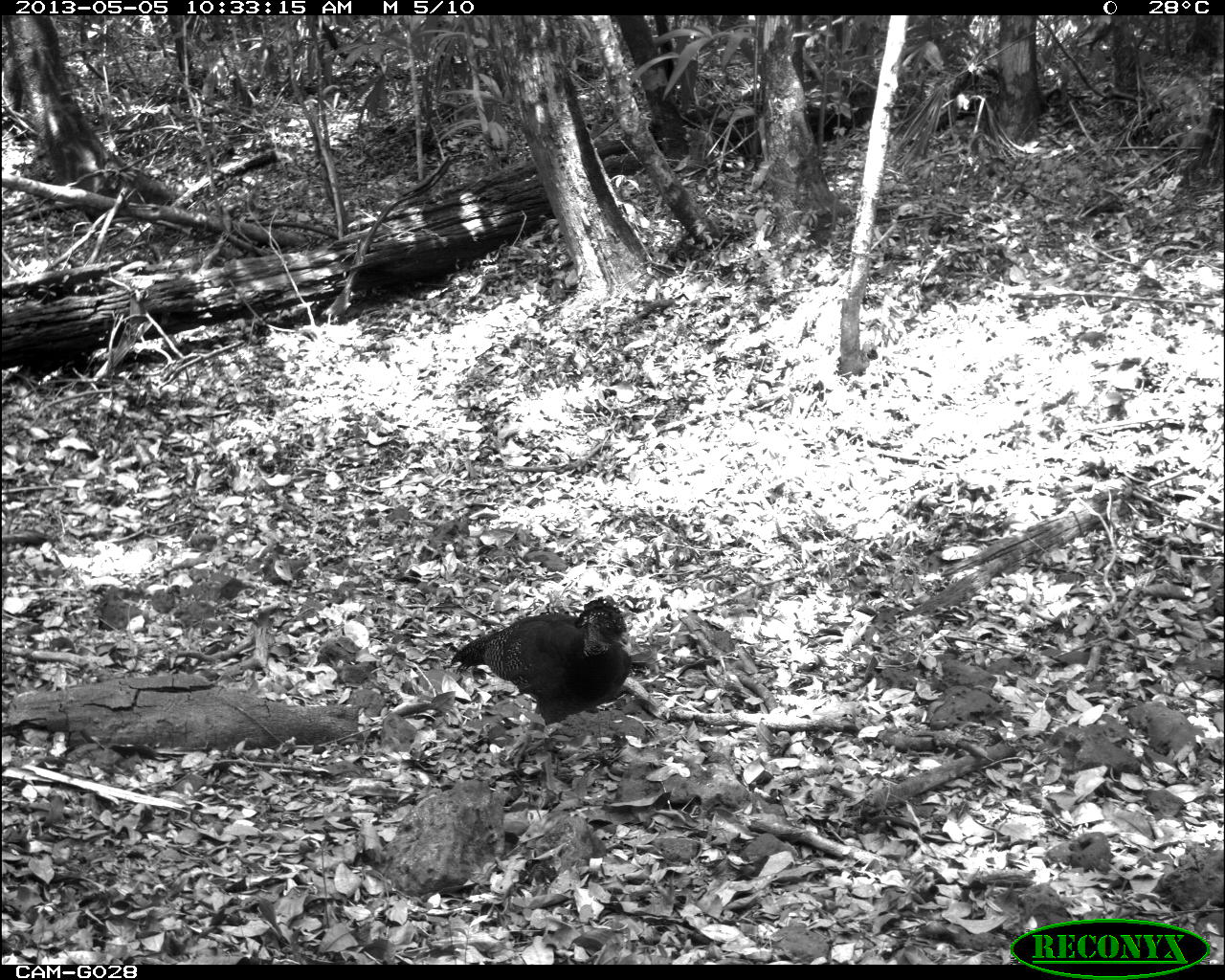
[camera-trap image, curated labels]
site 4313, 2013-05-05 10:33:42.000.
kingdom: Animalia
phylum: Chordata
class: Aves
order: Galliformes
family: Cracidae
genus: Crax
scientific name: Crax rubra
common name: great curassow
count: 2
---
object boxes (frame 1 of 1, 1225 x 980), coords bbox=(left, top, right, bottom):
crax rubra: bbox=(448, 593, 635, 727)